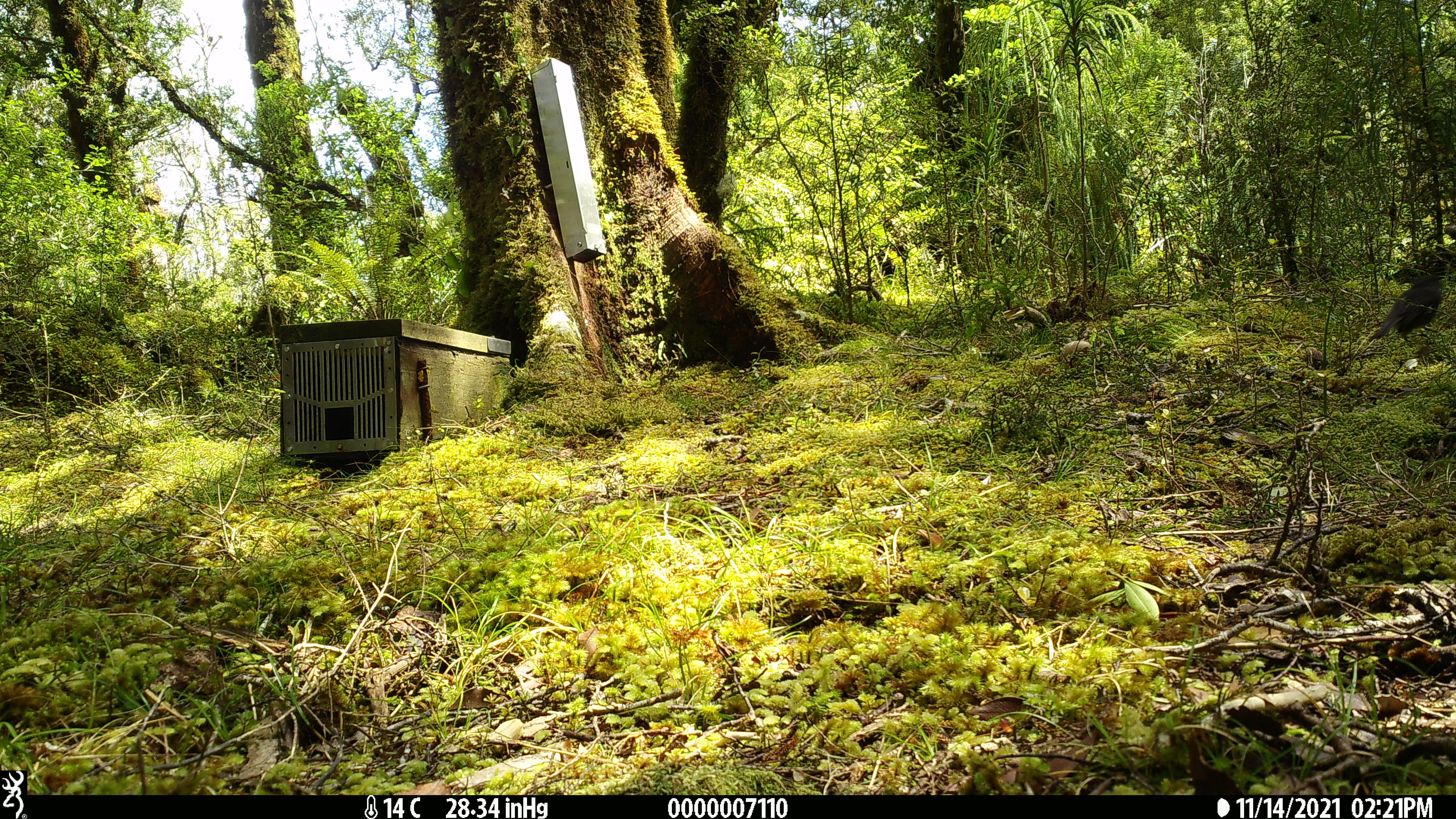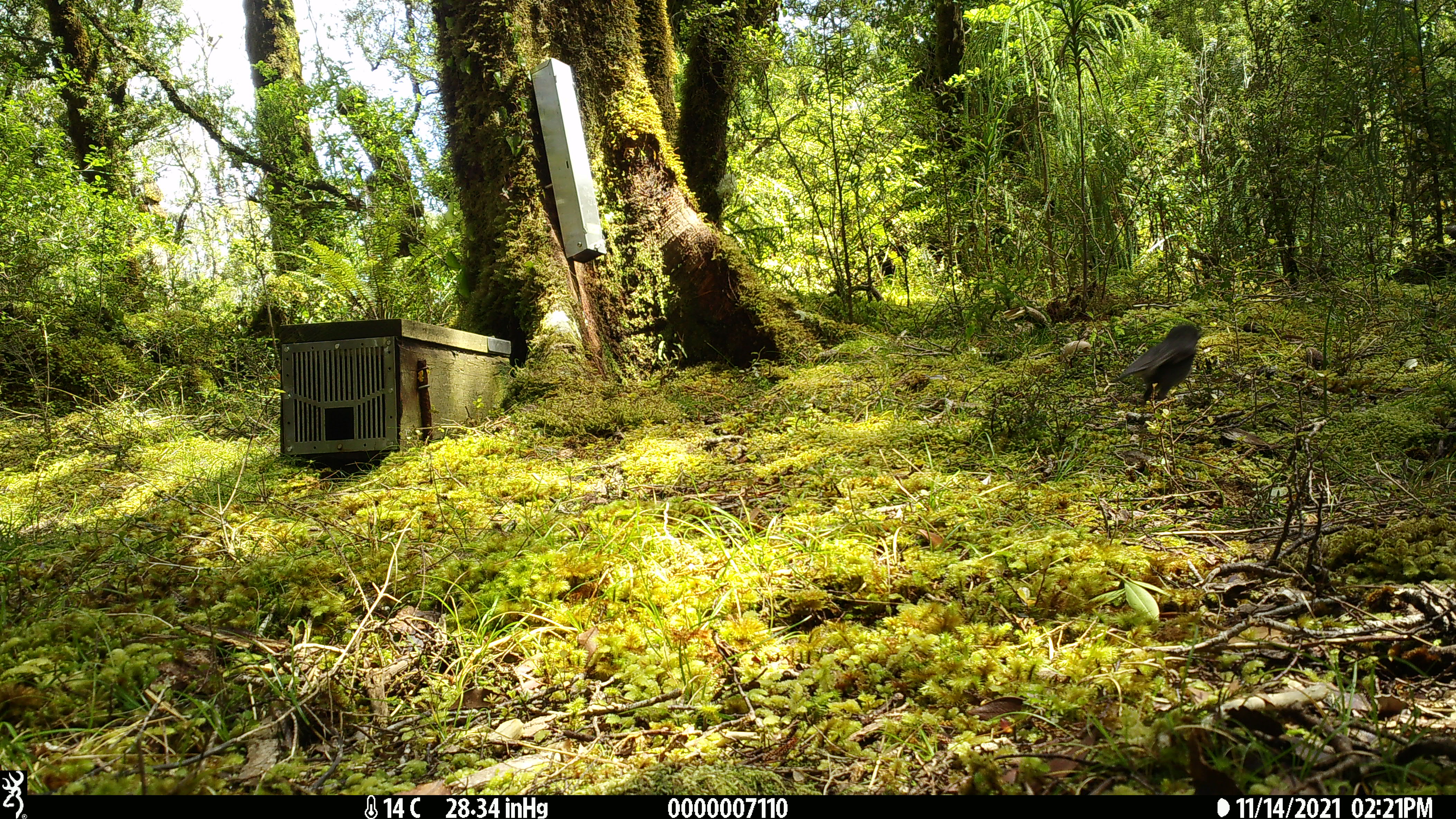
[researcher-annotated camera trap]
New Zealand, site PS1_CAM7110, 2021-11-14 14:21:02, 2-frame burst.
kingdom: Animalia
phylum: Chordata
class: Aves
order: Passeriformes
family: Petroicidae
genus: Petroica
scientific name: Petroica australis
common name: new zealand robin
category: robin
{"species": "robin (new zealand robin) (Petroica australis)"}